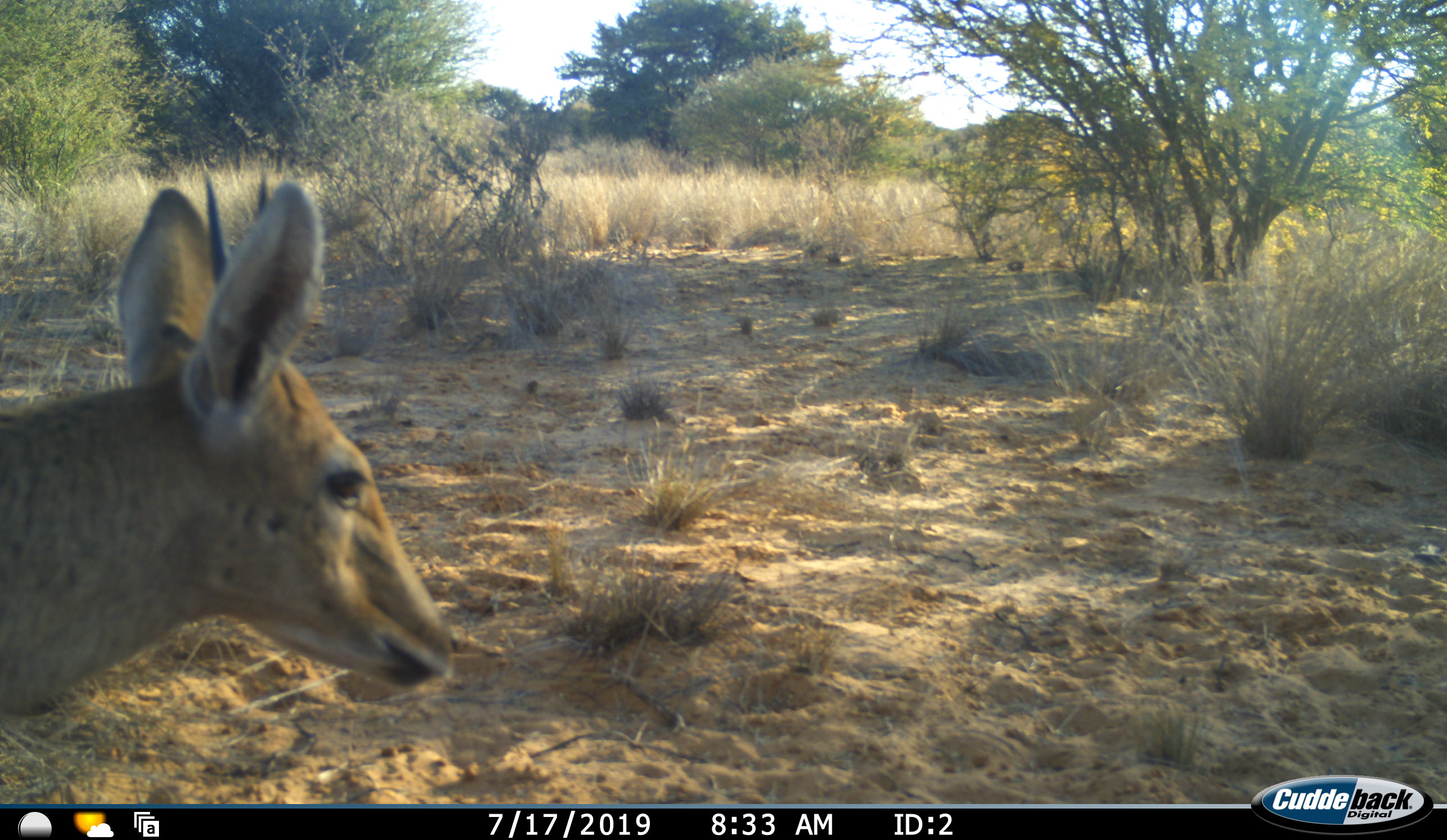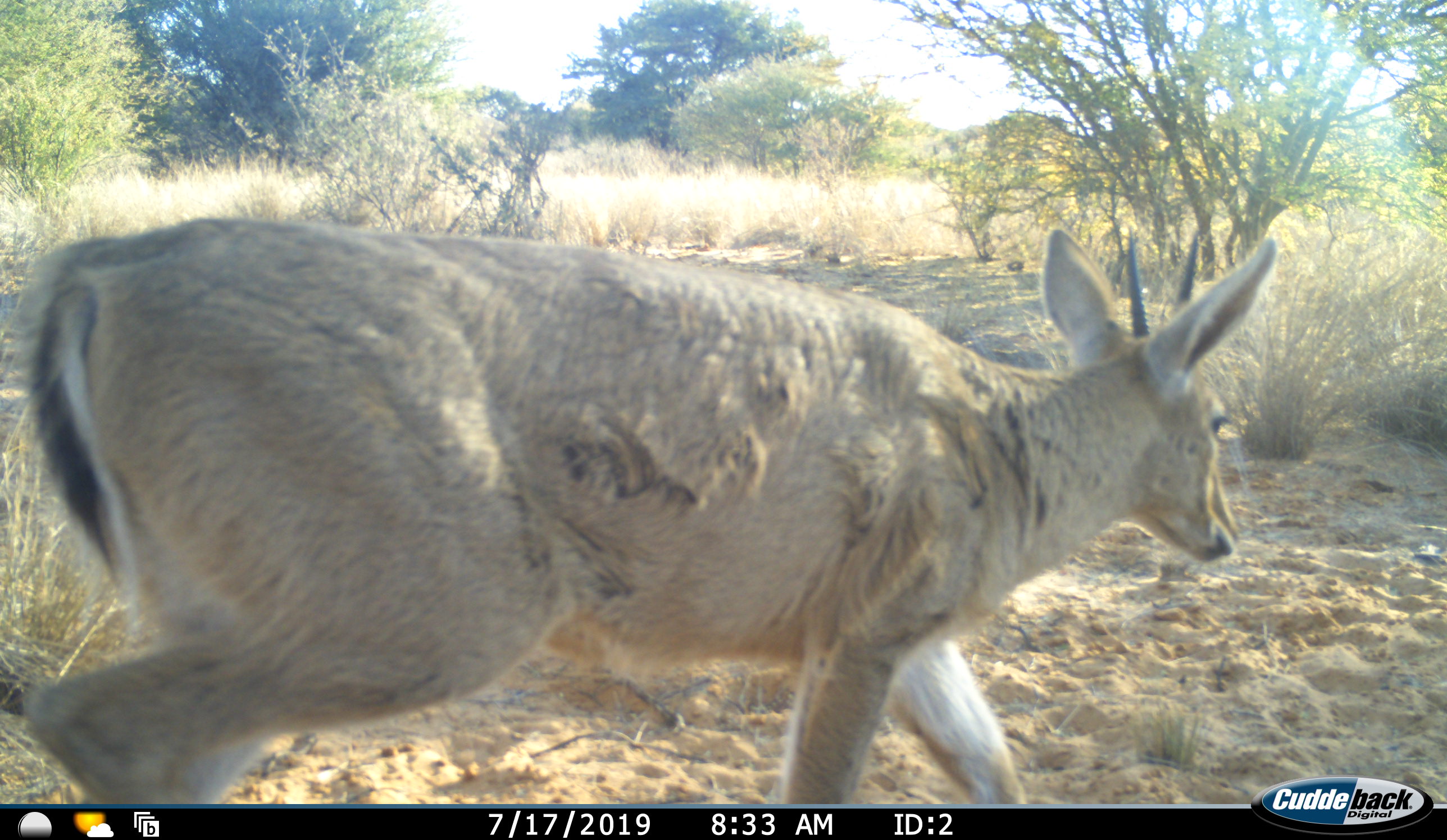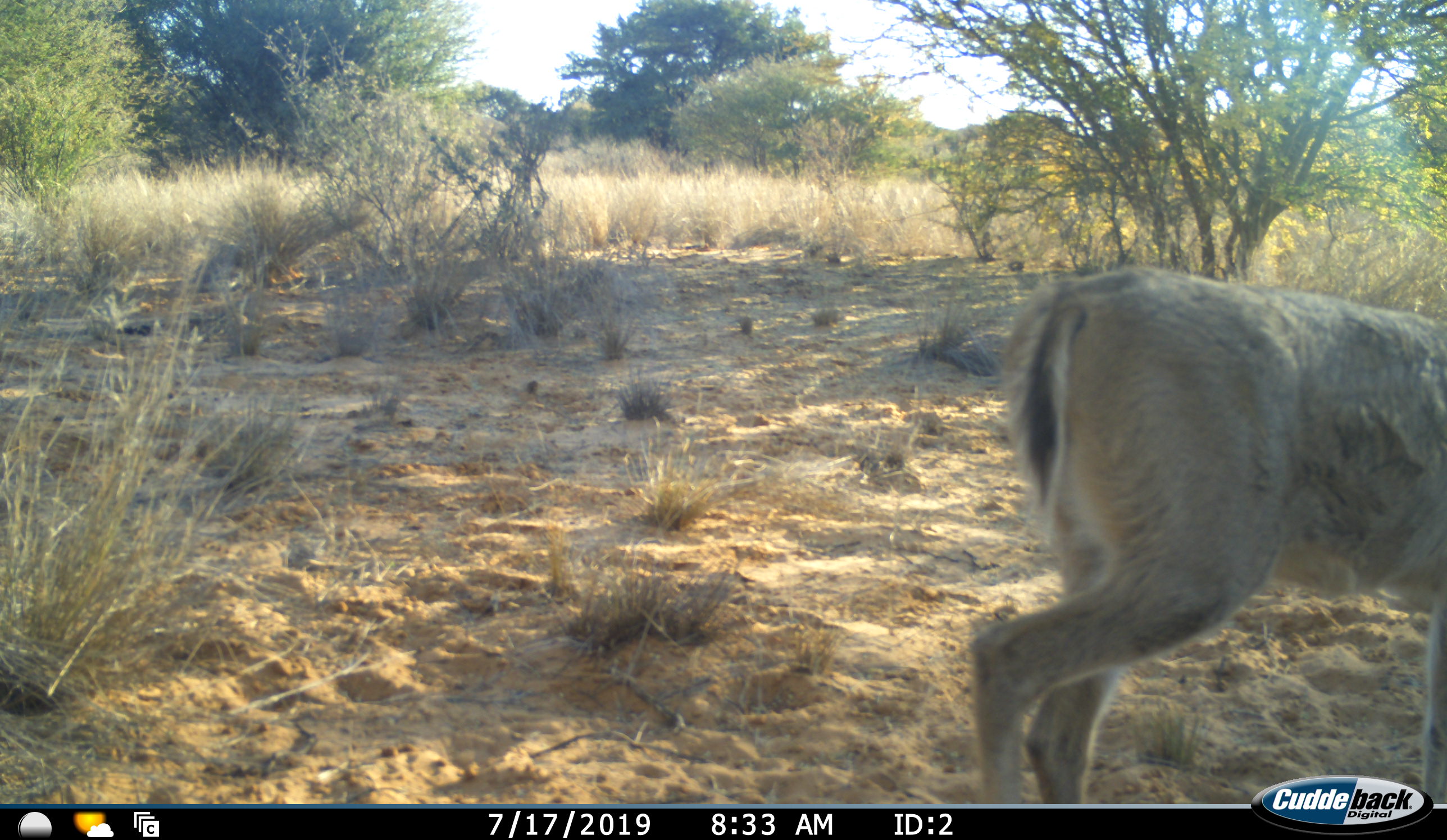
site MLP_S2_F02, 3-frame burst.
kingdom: Animalia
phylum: Chordata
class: Mammalia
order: Artiodactyla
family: Bovidae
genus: Sylvicapra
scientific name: Sylvicapra grimmia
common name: common duiker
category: duikercommongrey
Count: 1.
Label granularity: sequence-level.